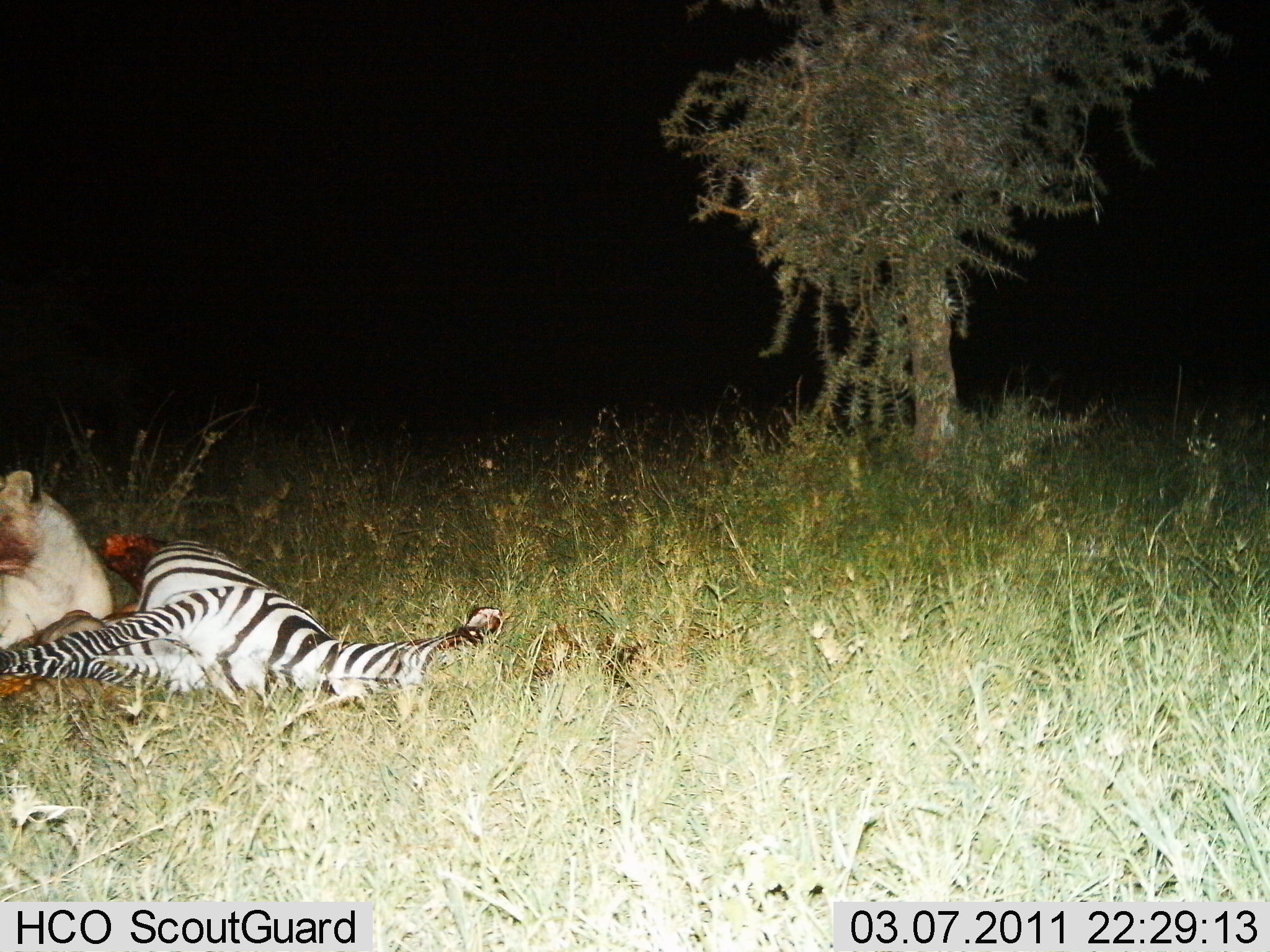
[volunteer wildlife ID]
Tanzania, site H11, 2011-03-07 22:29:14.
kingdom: Animalia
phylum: Chordata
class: Mammalia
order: Carnivora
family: Felidae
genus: Panthera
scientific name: Panthera leo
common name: lion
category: lionfemale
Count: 1.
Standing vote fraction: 0%.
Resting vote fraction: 25%.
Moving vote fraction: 0%.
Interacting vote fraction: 12%.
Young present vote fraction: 0%.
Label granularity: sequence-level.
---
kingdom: Animalia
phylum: Chordata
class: Mammalia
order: Perissodactyla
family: Equidae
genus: Equus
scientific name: Equus quagga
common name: plains zebra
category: zebra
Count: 1.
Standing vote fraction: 0%.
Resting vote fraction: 67%.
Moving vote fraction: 8%.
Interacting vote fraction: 33%.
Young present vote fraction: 0%.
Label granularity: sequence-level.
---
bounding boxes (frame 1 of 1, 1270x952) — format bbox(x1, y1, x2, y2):
animal: bbox(0, 533, 503, 726); bbox(0, 469, 112, 701)